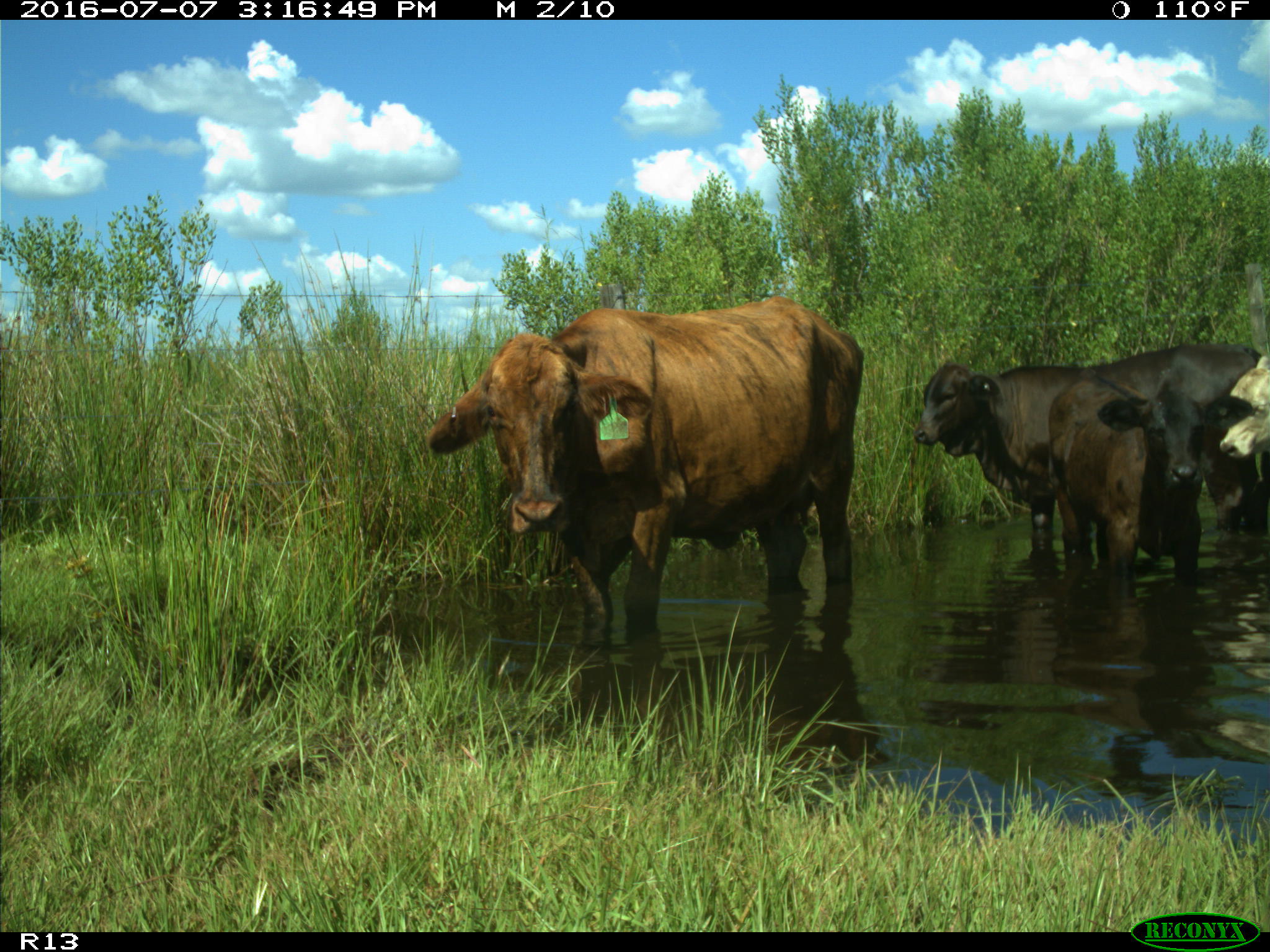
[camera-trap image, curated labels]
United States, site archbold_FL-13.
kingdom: Animalia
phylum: Chordata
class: Mammalia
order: Artiodactyla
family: Bovidae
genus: Bos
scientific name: Bos taurus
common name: domestic cow